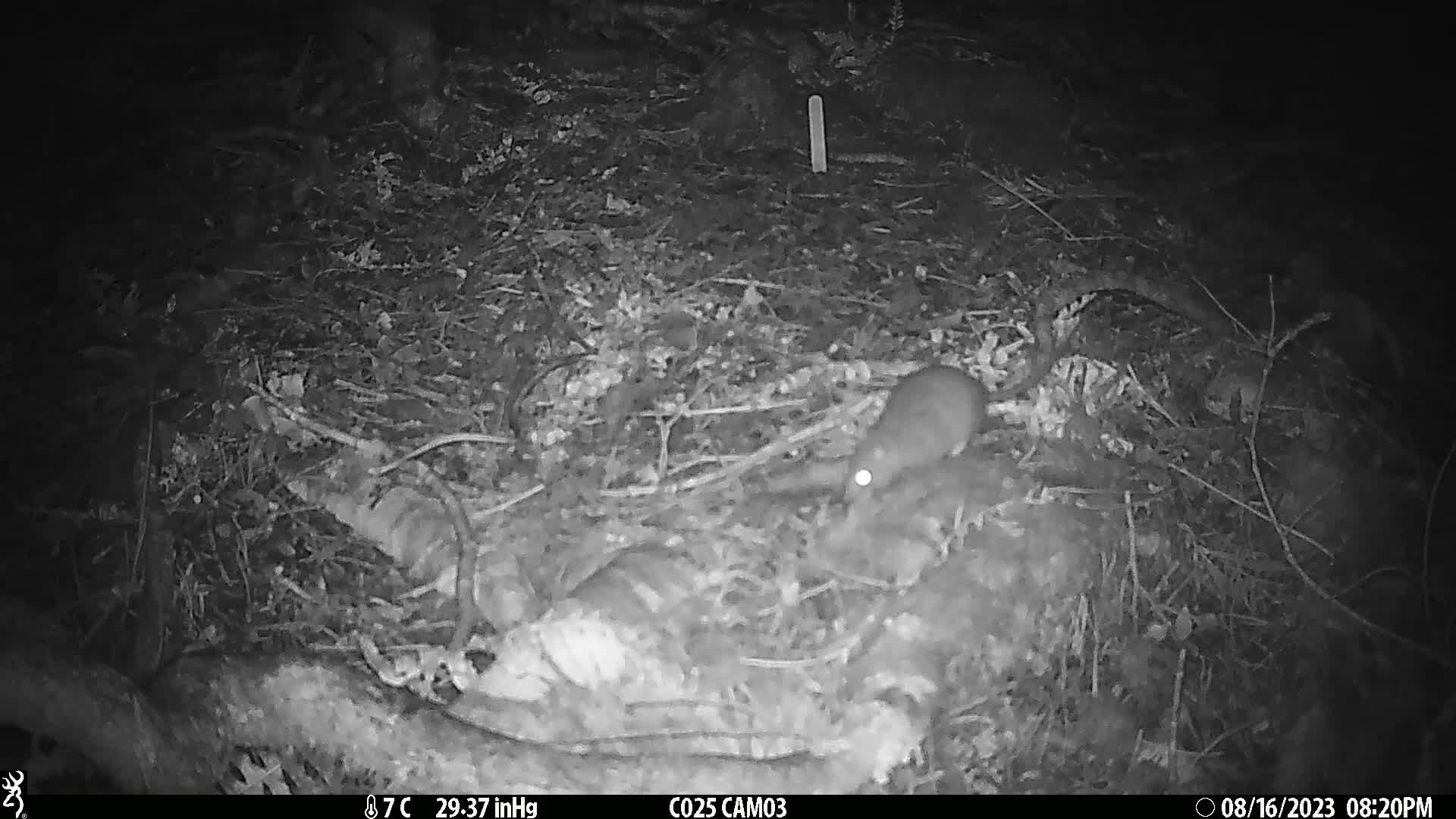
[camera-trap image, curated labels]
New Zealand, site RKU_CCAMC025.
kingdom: Animalia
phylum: Chordata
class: Mammalia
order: Rodentia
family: Muridae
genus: Rattus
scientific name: Rattus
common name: rat